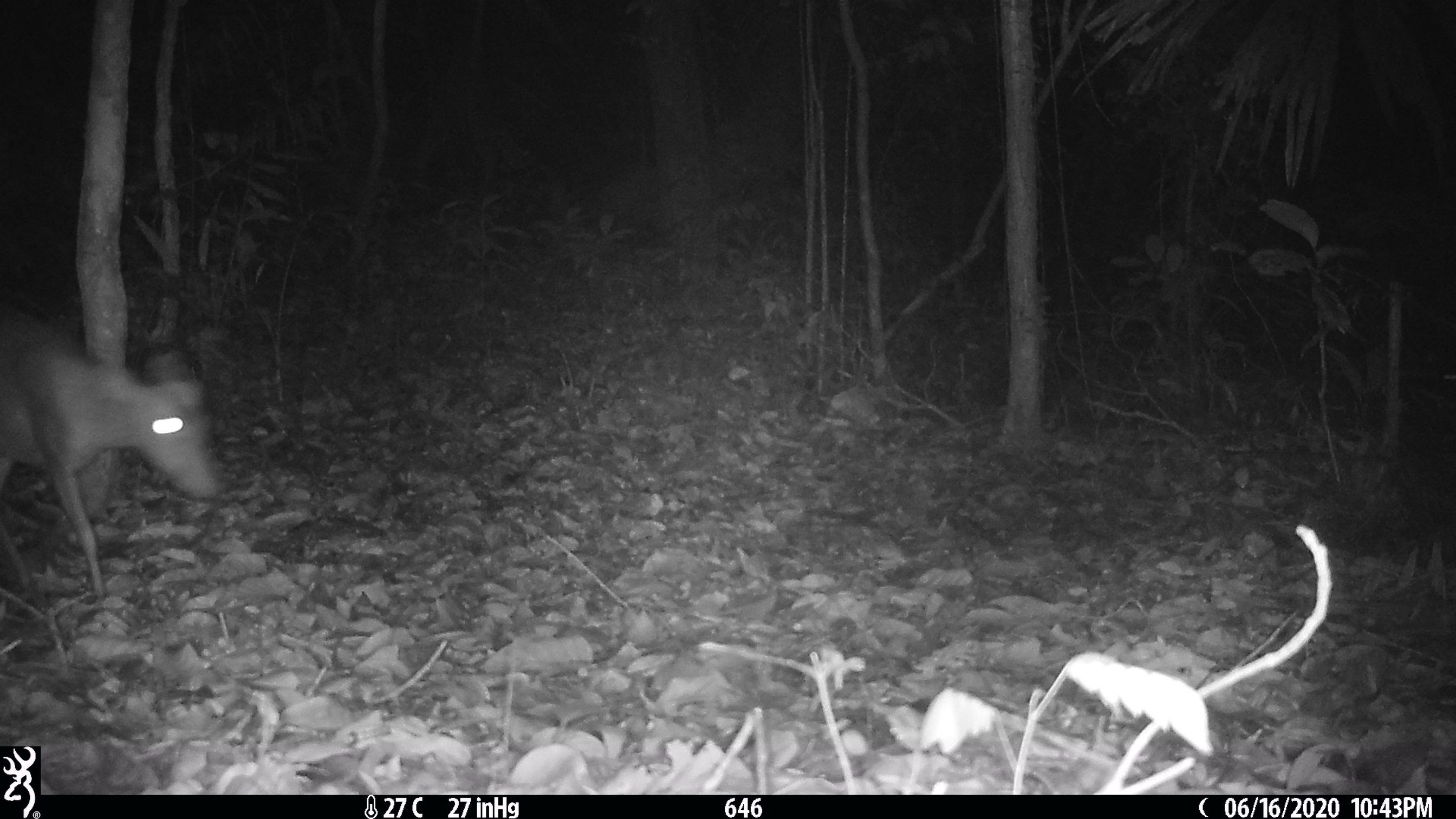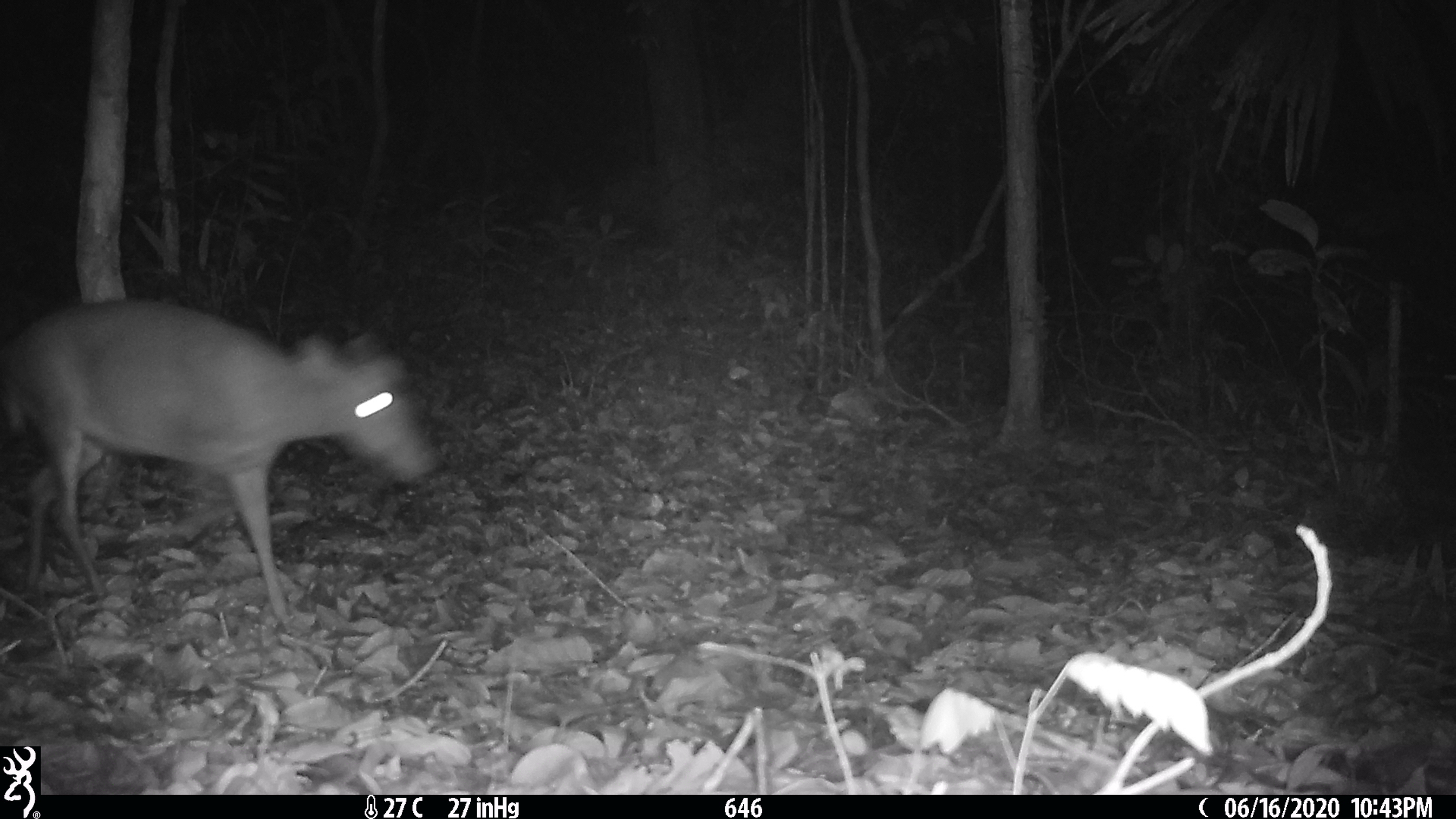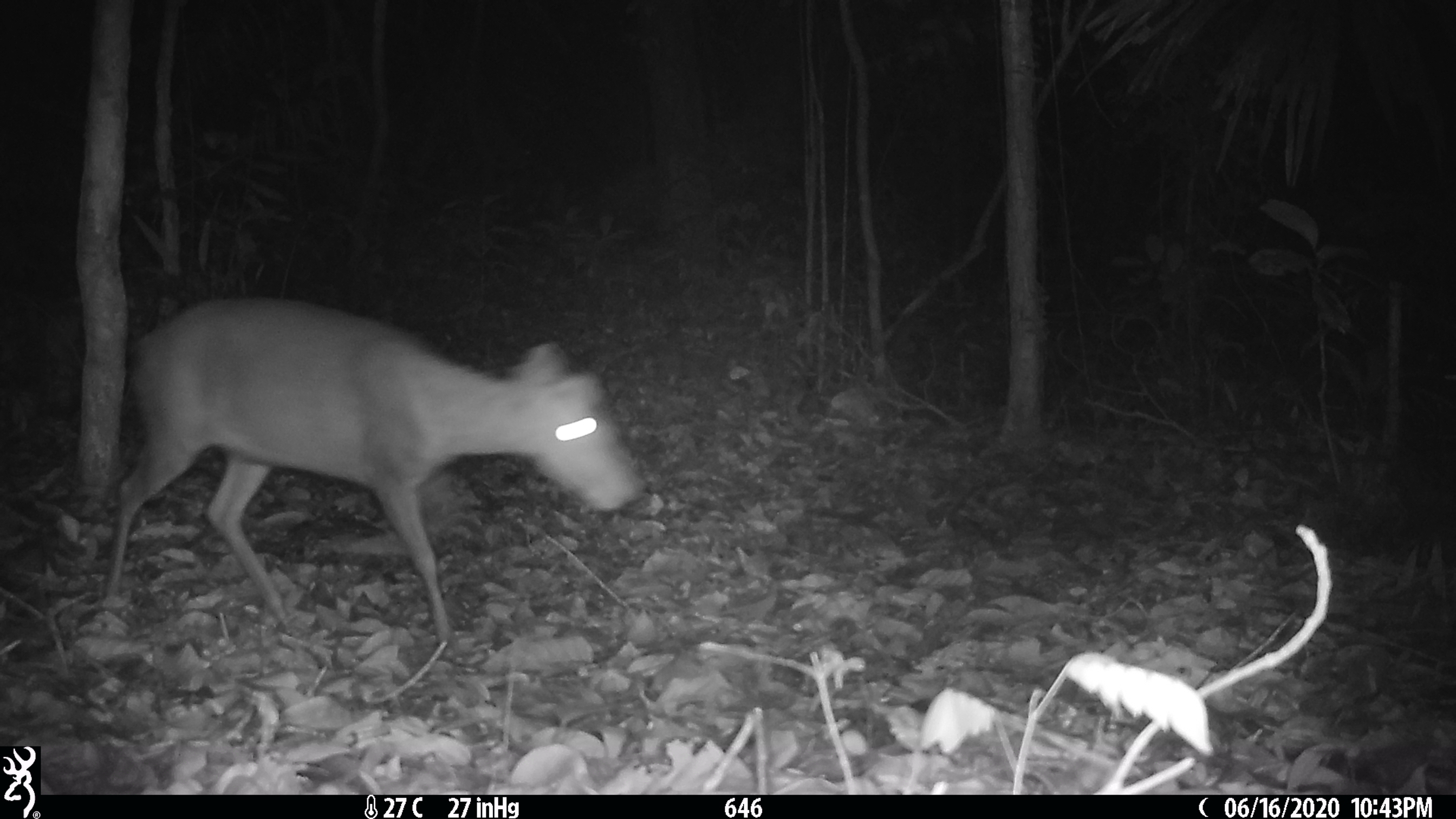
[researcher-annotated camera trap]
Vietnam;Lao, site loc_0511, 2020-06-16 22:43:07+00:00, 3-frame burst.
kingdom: Animalia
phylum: Chordata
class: Mammalia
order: Artiodactyla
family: Cervidae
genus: Muntiacus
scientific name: Muntiacus rooseveltorum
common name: roosevelt's muntjac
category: roosevelts muntjac group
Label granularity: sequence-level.